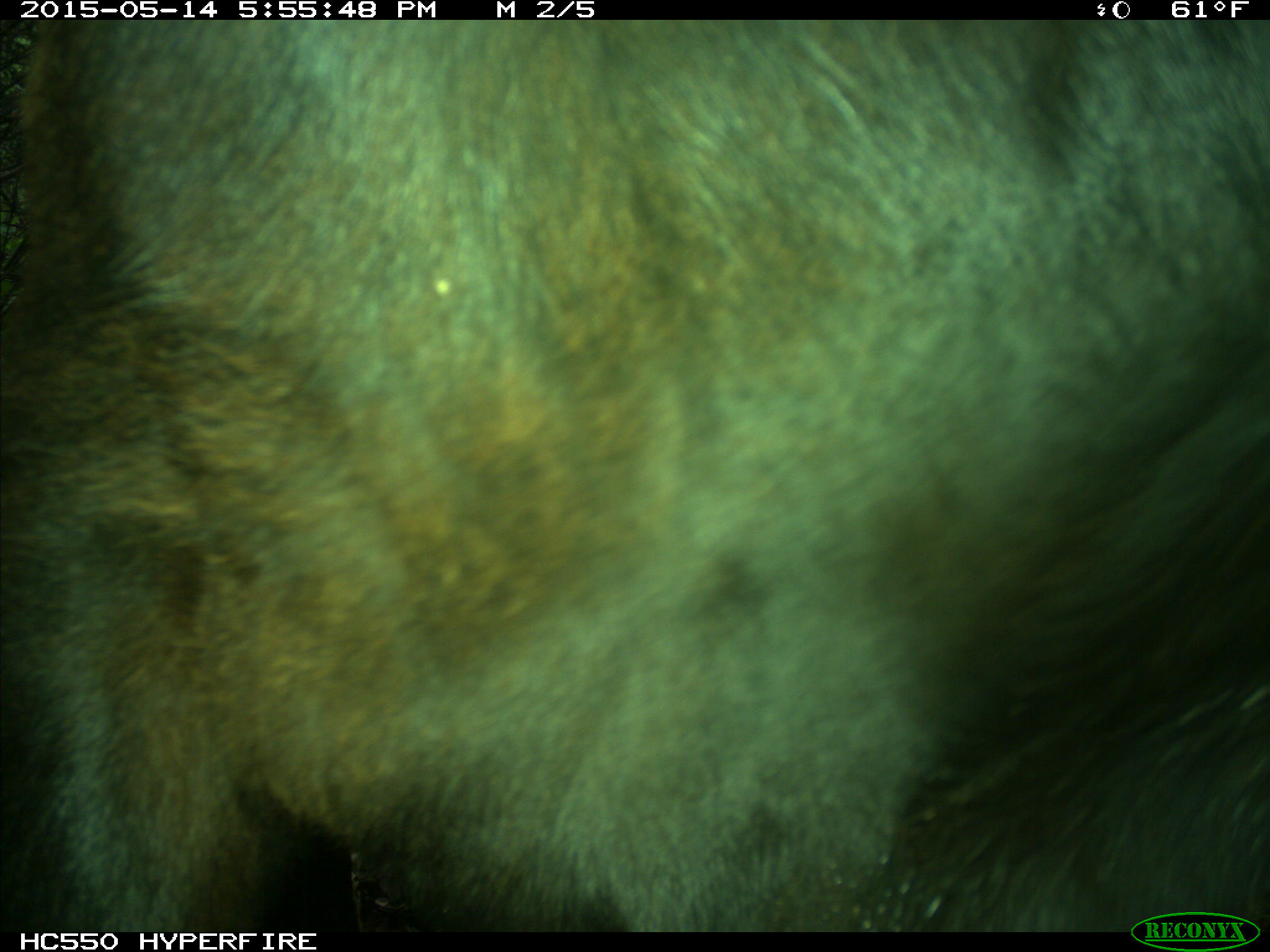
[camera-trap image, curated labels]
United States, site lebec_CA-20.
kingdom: Animalia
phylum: Chordata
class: Mammalia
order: Artiodactyla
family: Bovidae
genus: Bos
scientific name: Bos taurus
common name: domestic cow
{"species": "Bos taurus (domestic cow)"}